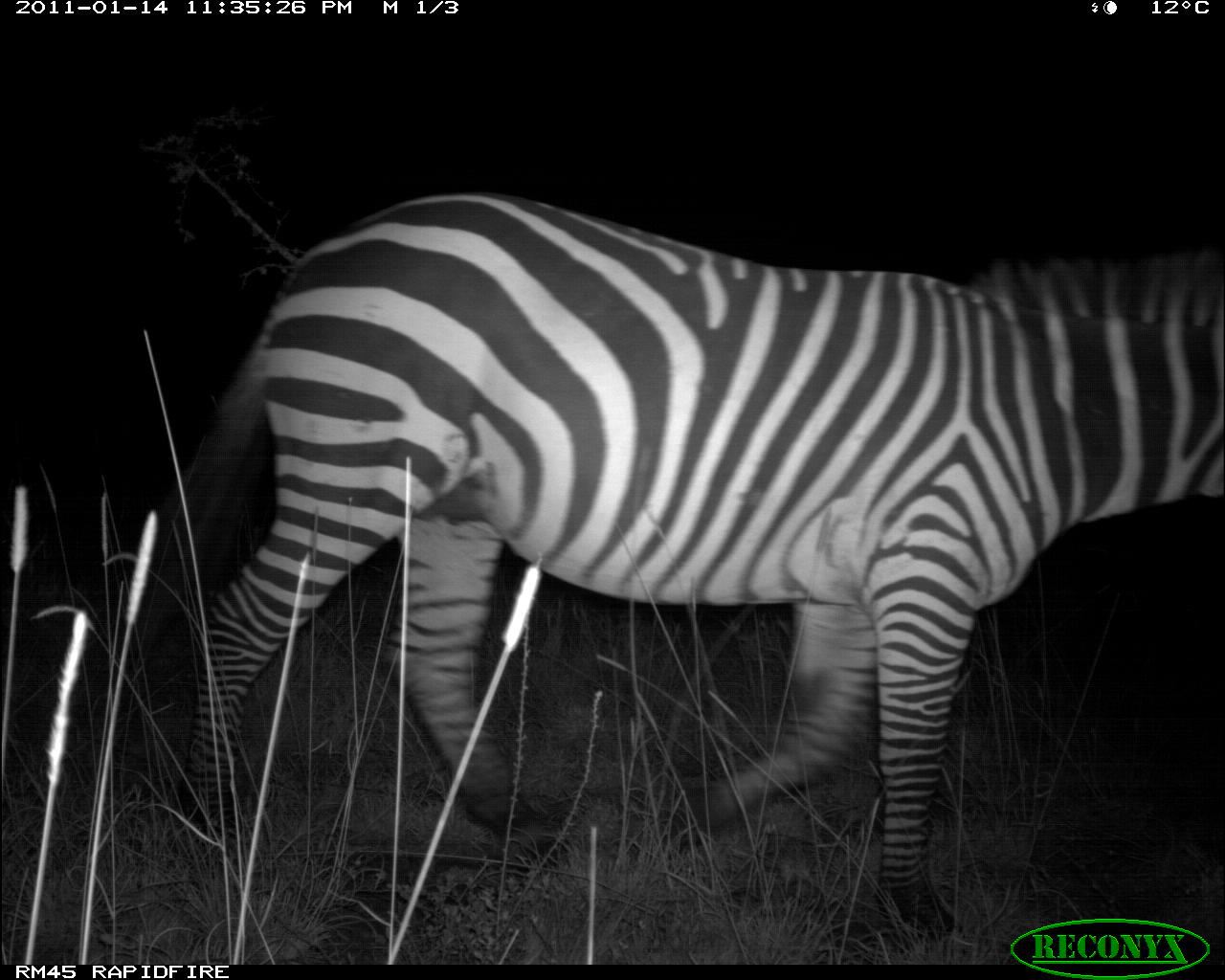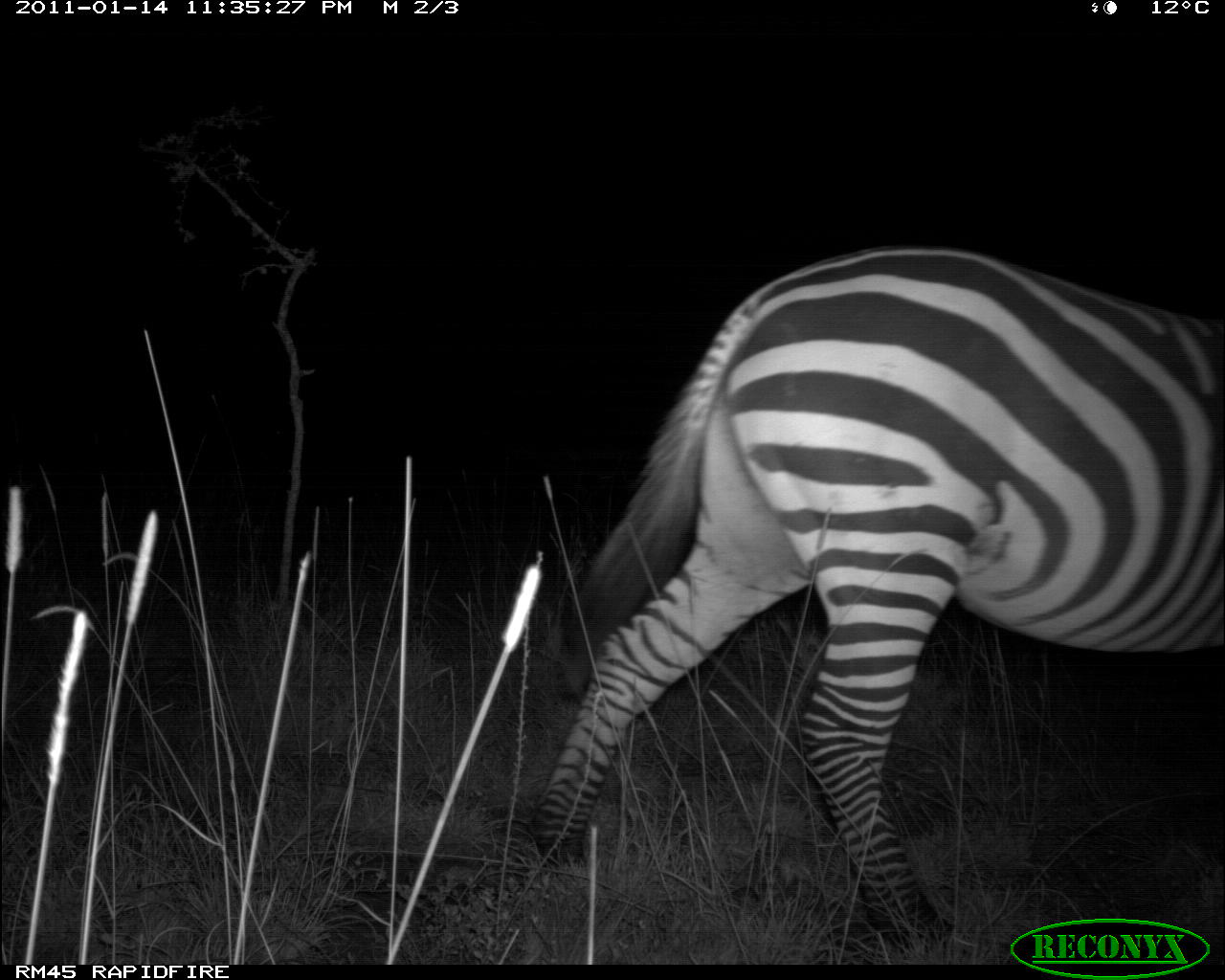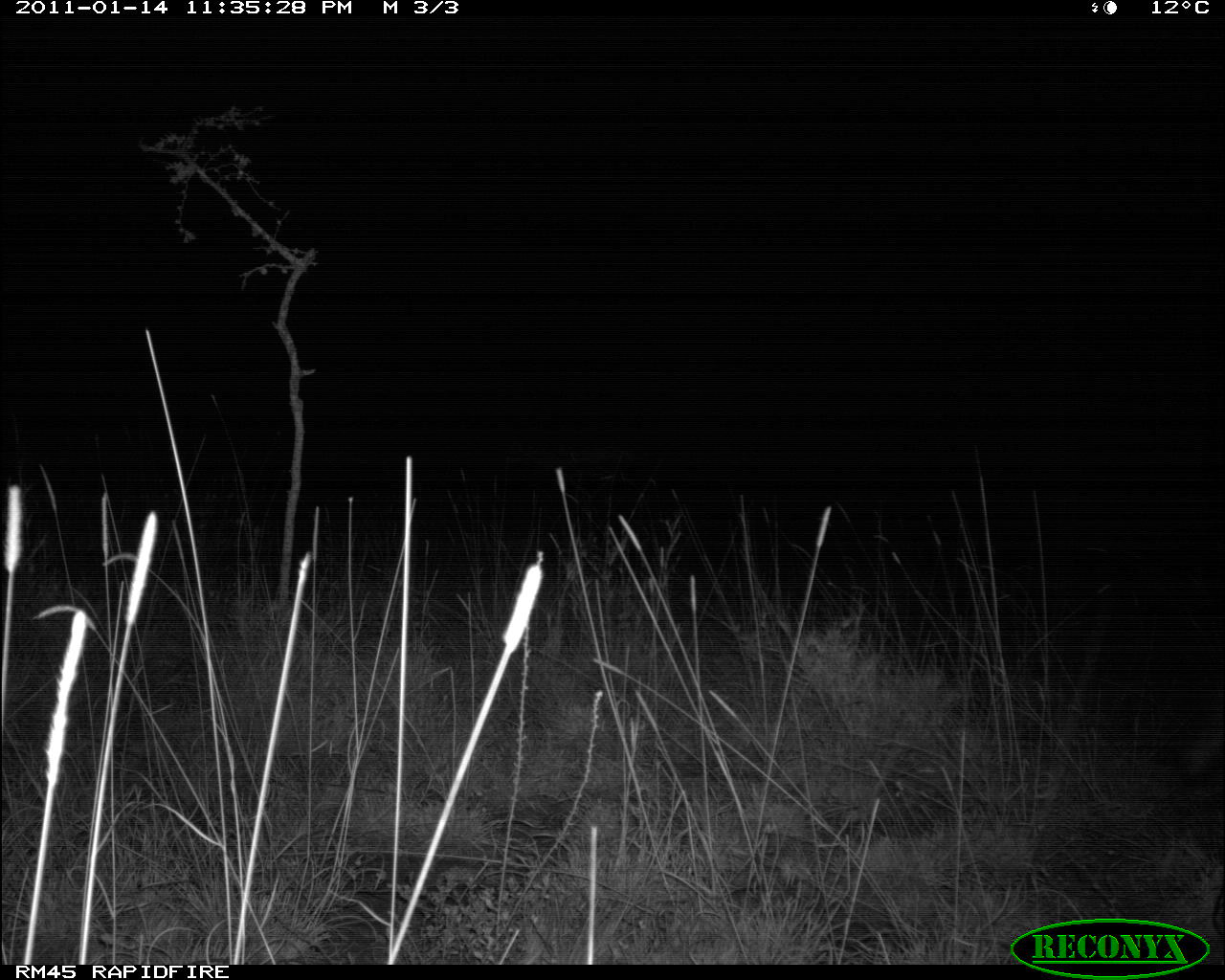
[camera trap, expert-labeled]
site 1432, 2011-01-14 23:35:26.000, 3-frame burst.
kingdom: Animalia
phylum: Chordata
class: Mammalia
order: Perissodactyla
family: Equidae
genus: Equus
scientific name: Equus quagga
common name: plains zebra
Equus quagga (plains zebra), count 1.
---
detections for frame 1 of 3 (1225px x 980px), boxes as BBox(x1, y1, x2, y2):
equus quagga: BBox(190, 190, 1225, 942)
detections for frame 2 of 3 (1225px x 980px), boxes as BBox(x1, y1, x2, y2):
equus quagga: BBox(523, 243, 1225, 956)